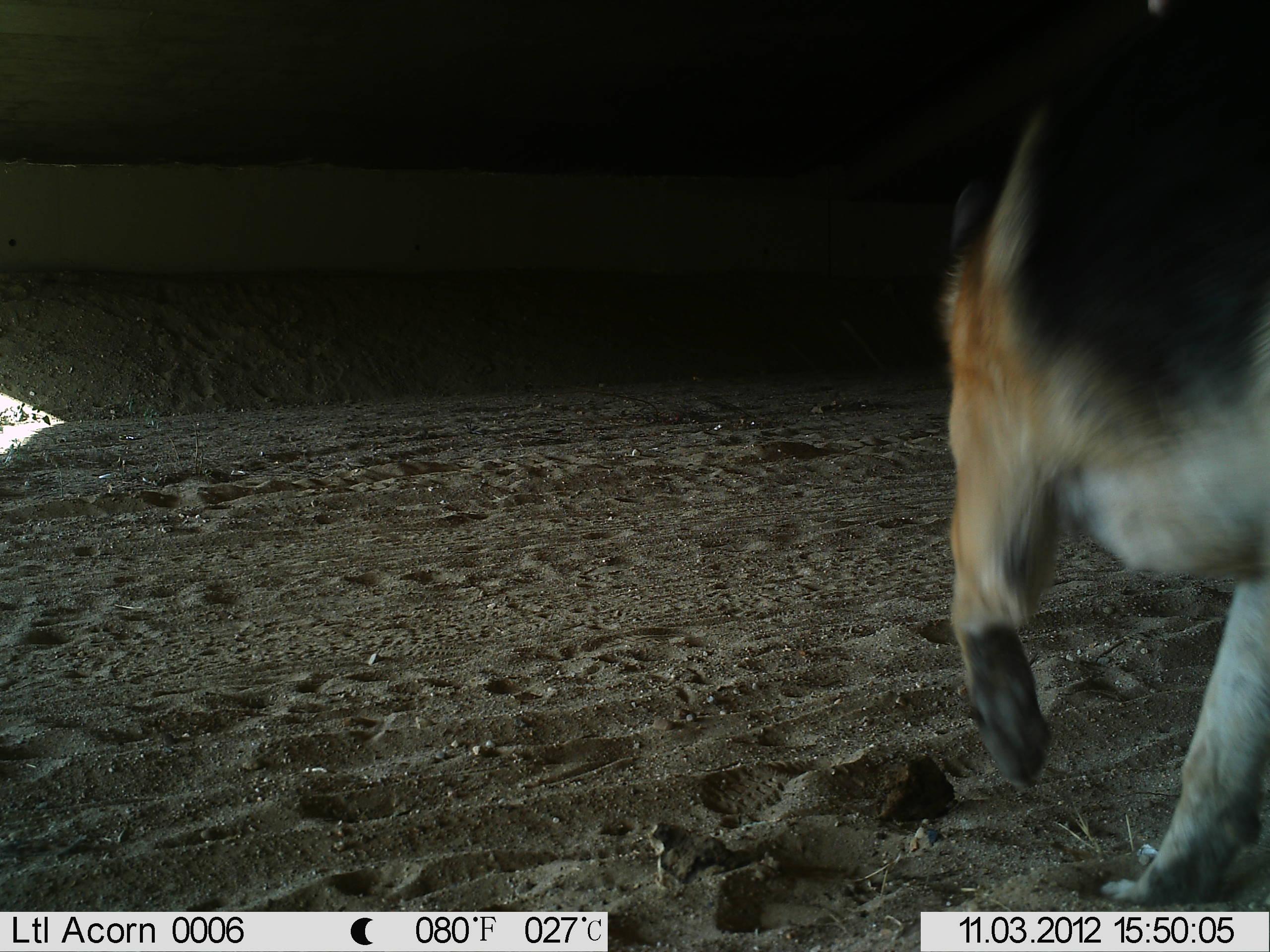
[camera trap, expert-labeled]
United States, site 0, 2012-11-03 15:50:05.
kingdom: Animalia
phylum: Chordata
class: Mammalia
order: Carnivora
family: Canidae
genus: Canis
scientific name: Canis familiaris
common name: domestic dog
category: dog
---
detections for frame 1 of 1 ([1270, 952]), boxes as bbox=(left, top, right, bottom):
dog: bbox=(897, 52, 1268, 914)